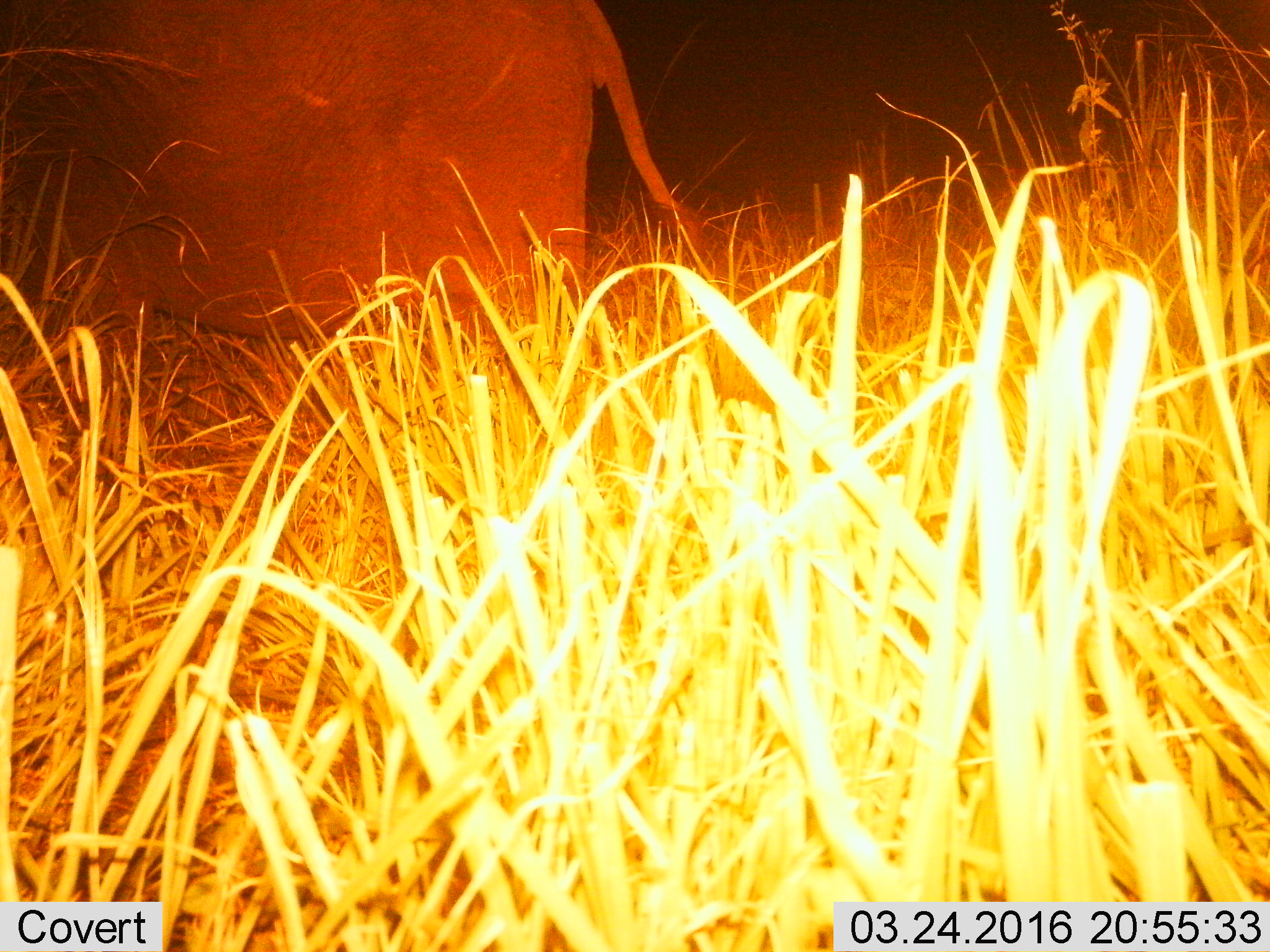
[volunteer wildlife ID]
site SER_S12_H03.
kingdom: Animalia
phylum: Chordata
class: Mammalia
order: Proboscidea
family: Elephantidae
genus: Loxodonta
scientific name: Loxodonta africana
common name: african bush elephant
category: elephant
Elephant (african bush elephant) (Loxodonta africana), count 1. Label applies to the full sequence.